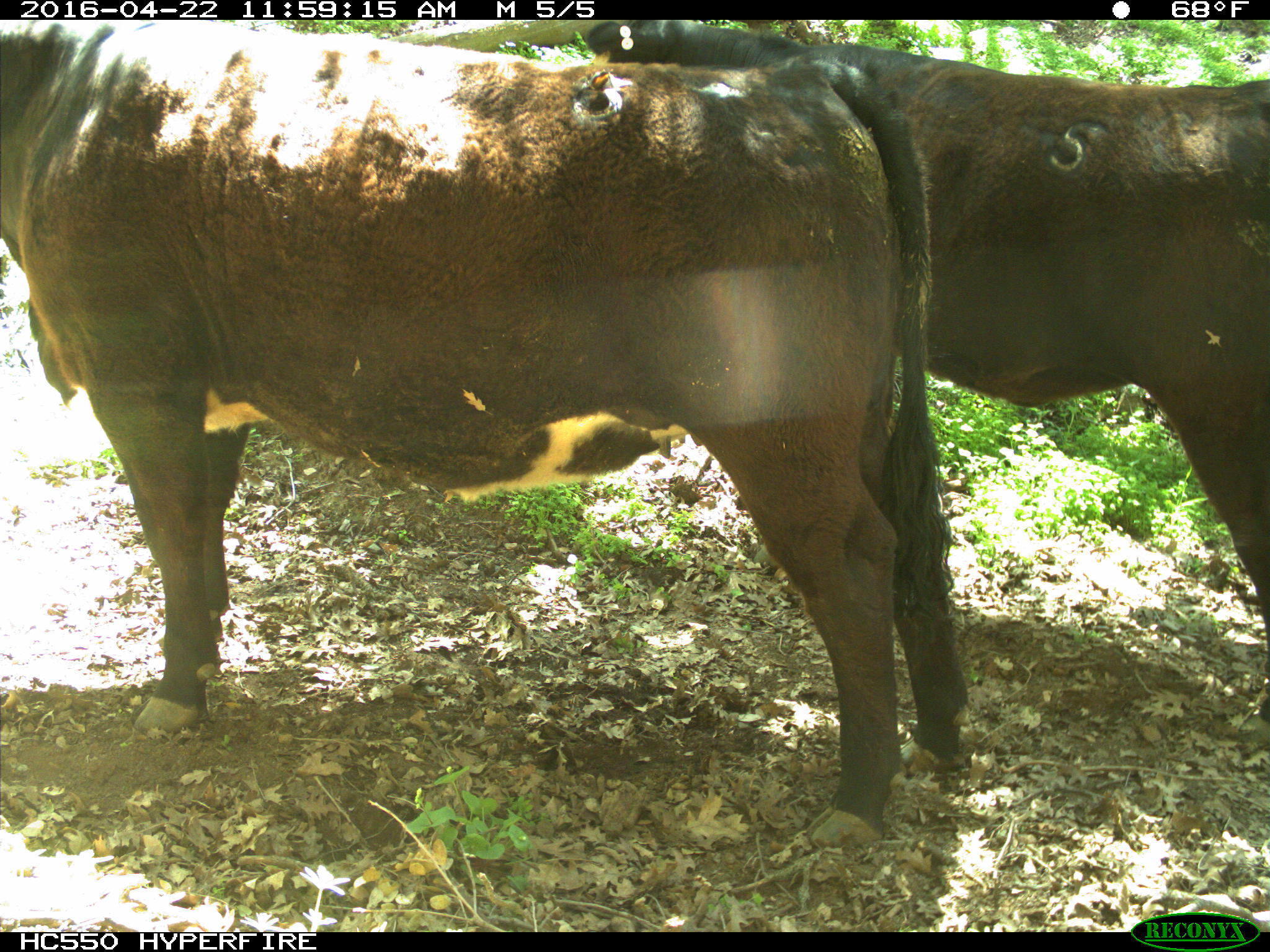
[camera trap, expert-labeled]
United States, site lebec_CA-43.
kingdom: Animalia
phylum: Chordata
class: Mammalia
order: Artiodactyla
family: Bovidae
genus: Bos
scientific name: Bos taurus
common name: domestic cow